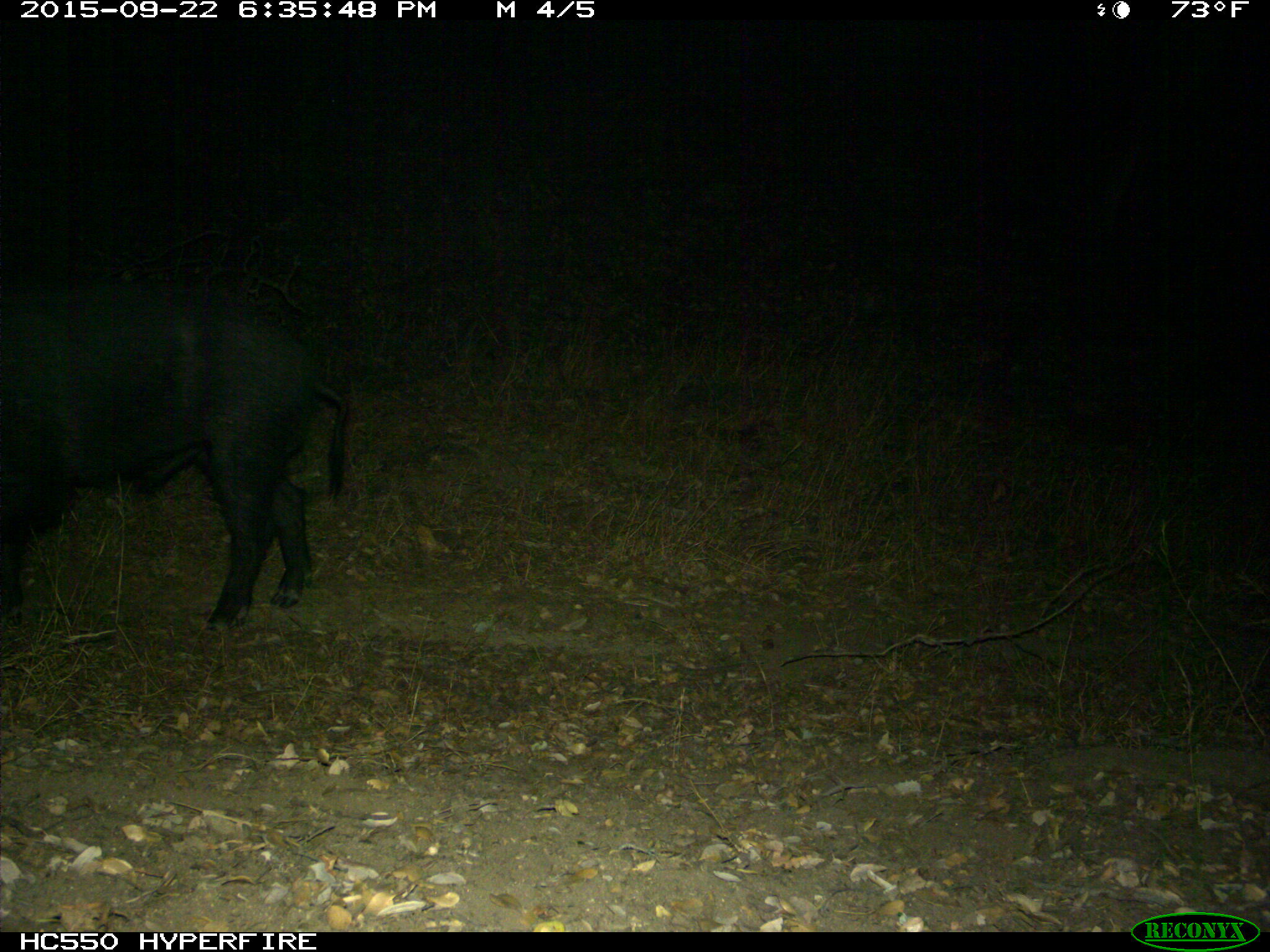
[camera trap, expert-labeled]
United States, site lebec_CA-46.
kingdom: Animalia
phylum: Chordata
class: Mammalia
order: Artiodactyla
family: Suidae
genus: Sus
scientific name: Sus scrofa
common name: wild boar